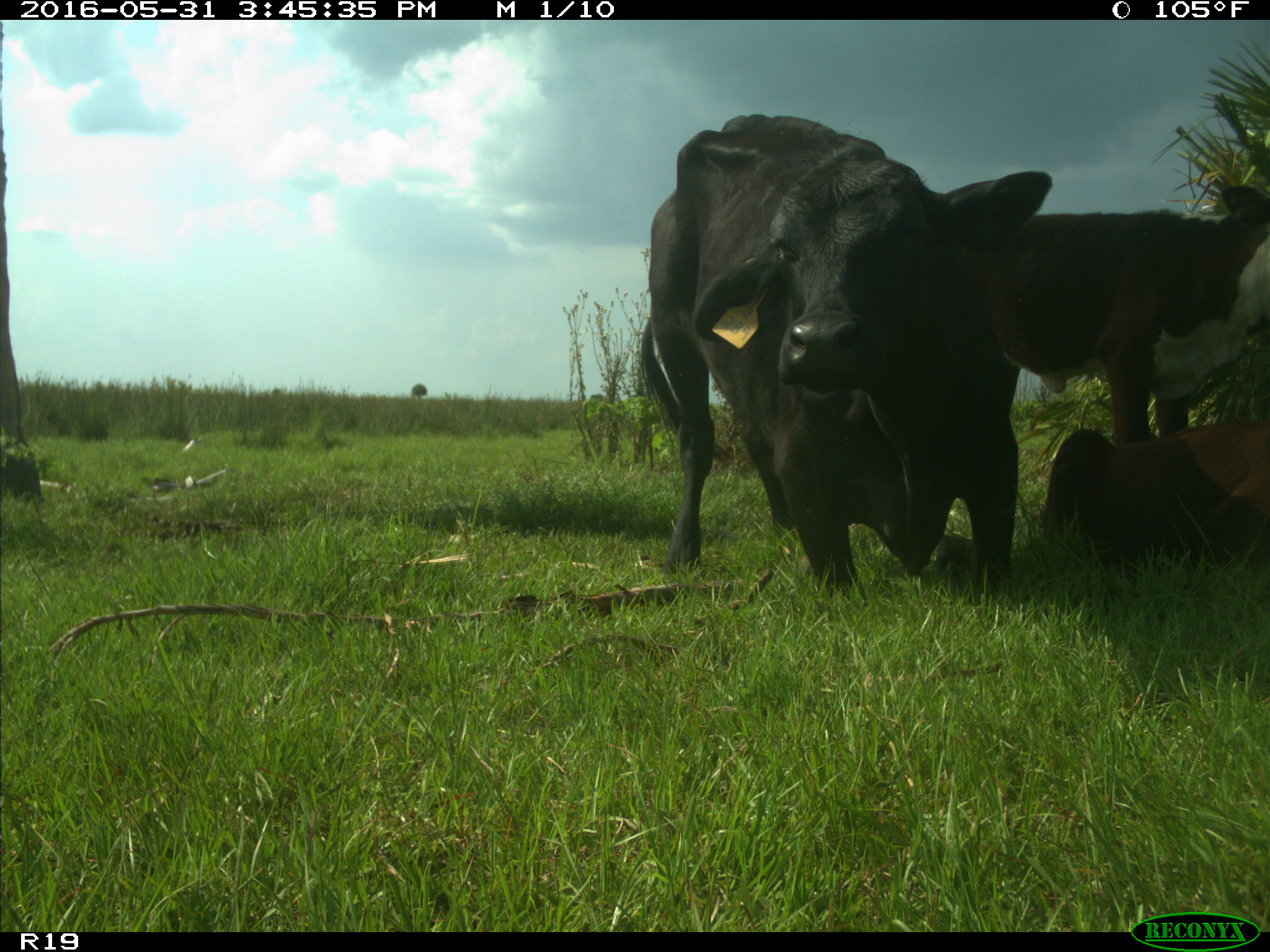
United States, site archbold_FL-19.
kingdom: Animalia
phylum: Chordata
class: Mammalia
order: Artiodactyla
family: Bovidae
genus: Bos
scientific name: Bos taurus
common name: domestic cow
Bos taurus (domestic cow).